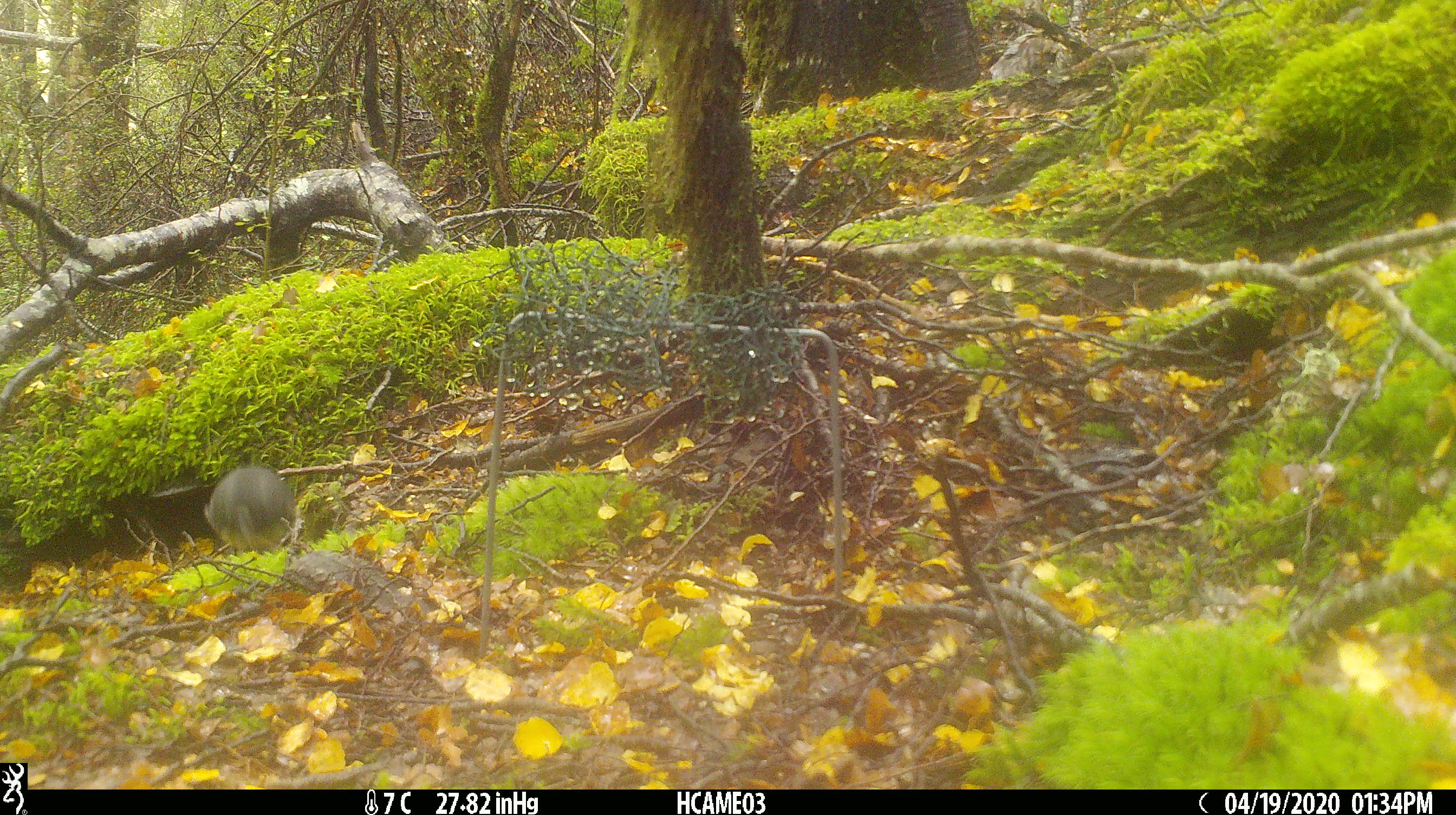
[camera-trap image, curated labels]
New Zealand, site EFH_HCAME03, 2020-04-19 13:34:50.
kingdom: Animalia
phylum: Chordata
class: Aves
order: Passeriformes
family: Petroicidae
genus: Petroica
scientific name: Petroica australis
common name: new zealand robin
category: robin